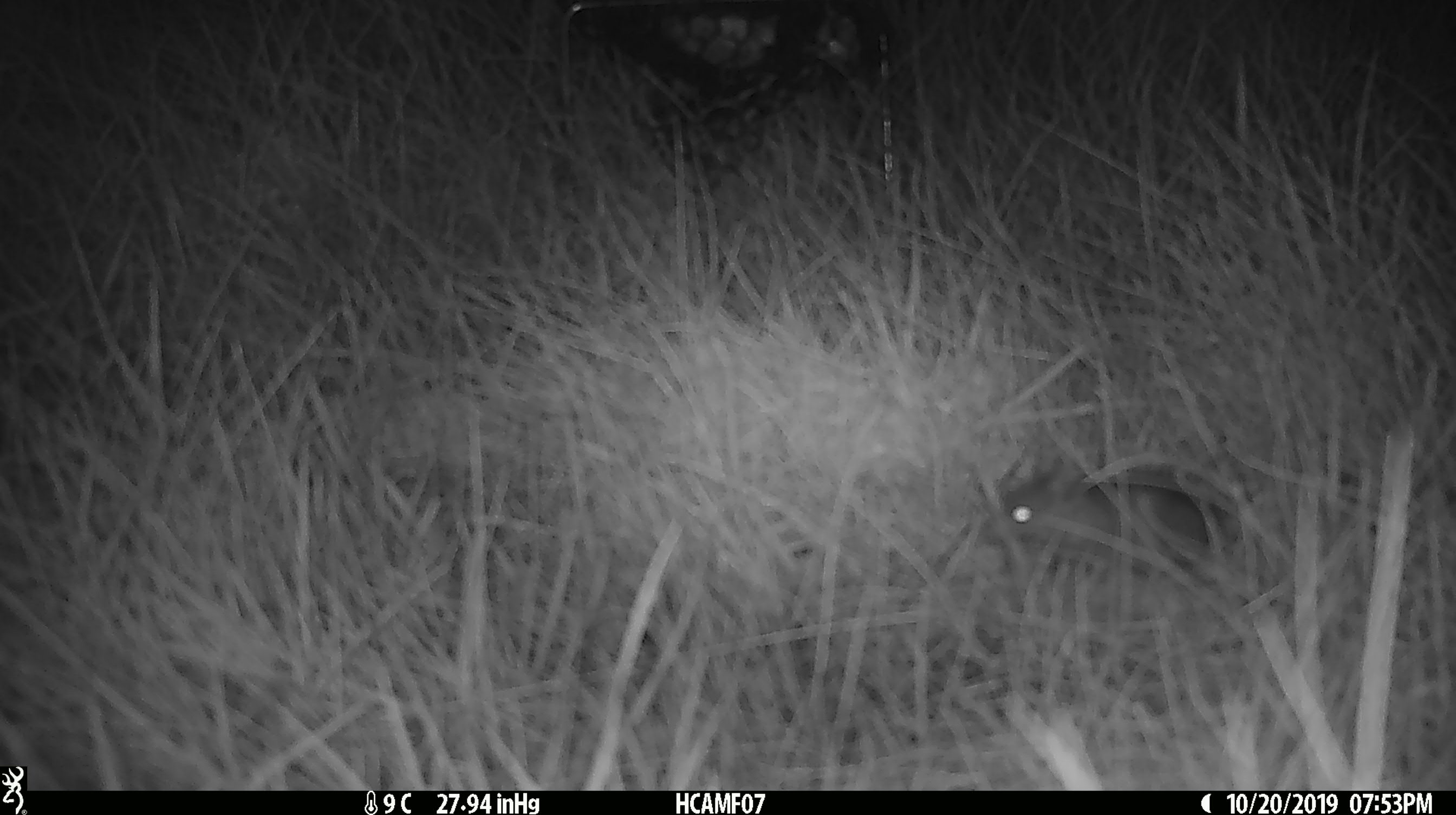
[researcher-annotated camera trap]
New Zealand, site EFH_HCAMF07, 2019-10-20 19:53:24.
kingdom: Animalia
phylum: Chordata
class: Mammalia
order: Rodentia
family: Muridae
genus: Mus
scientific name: Mus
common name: mouse